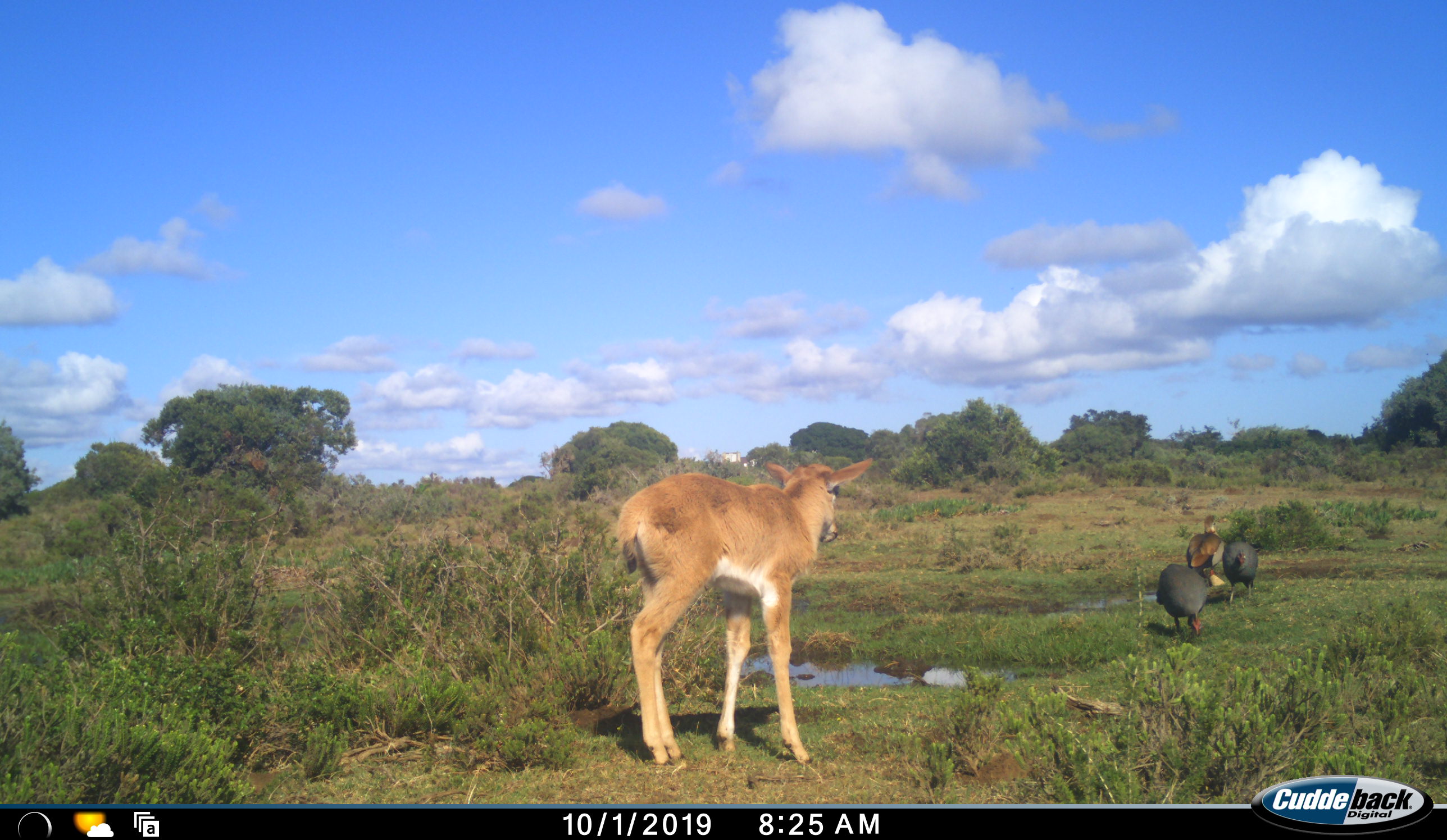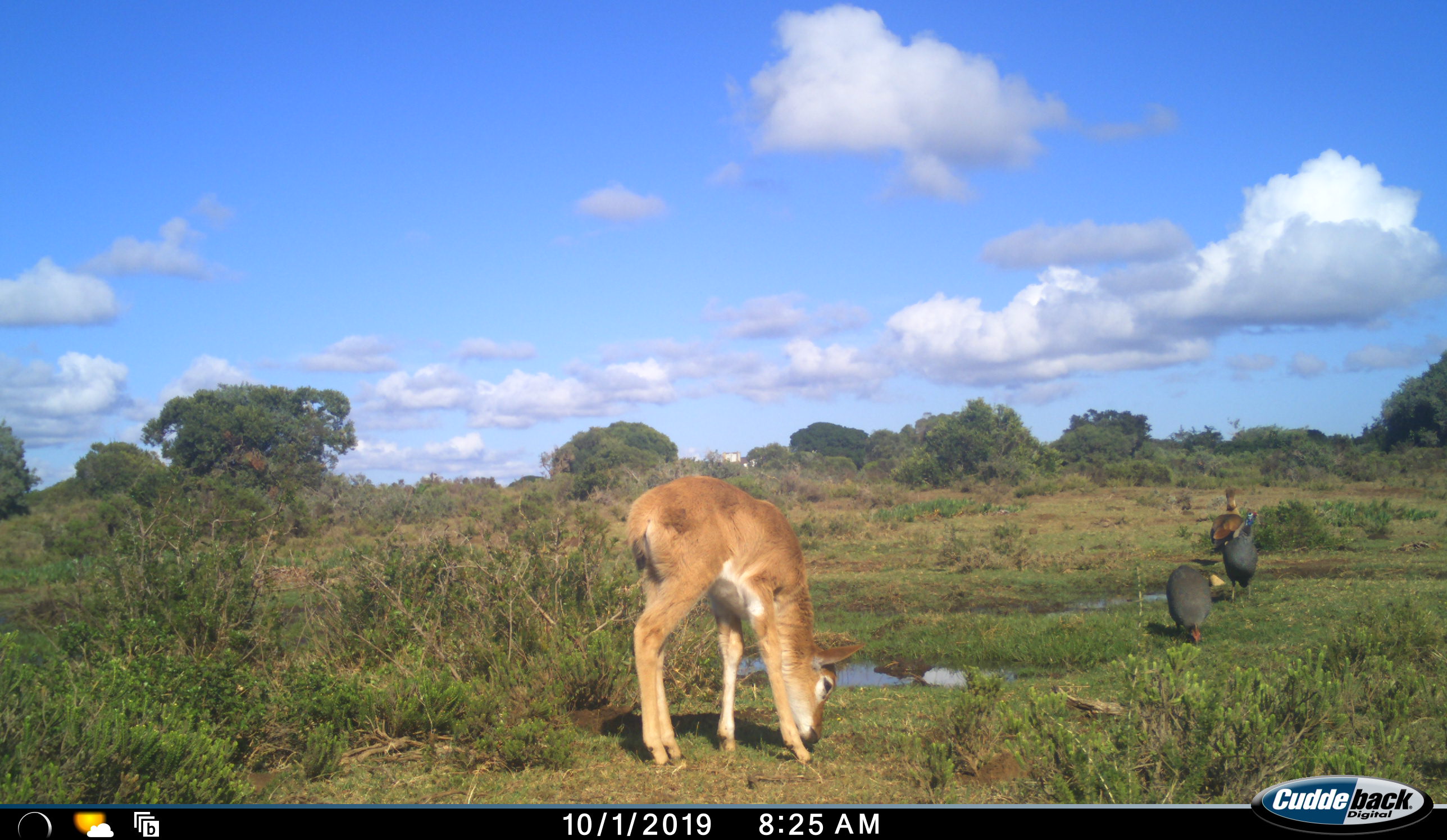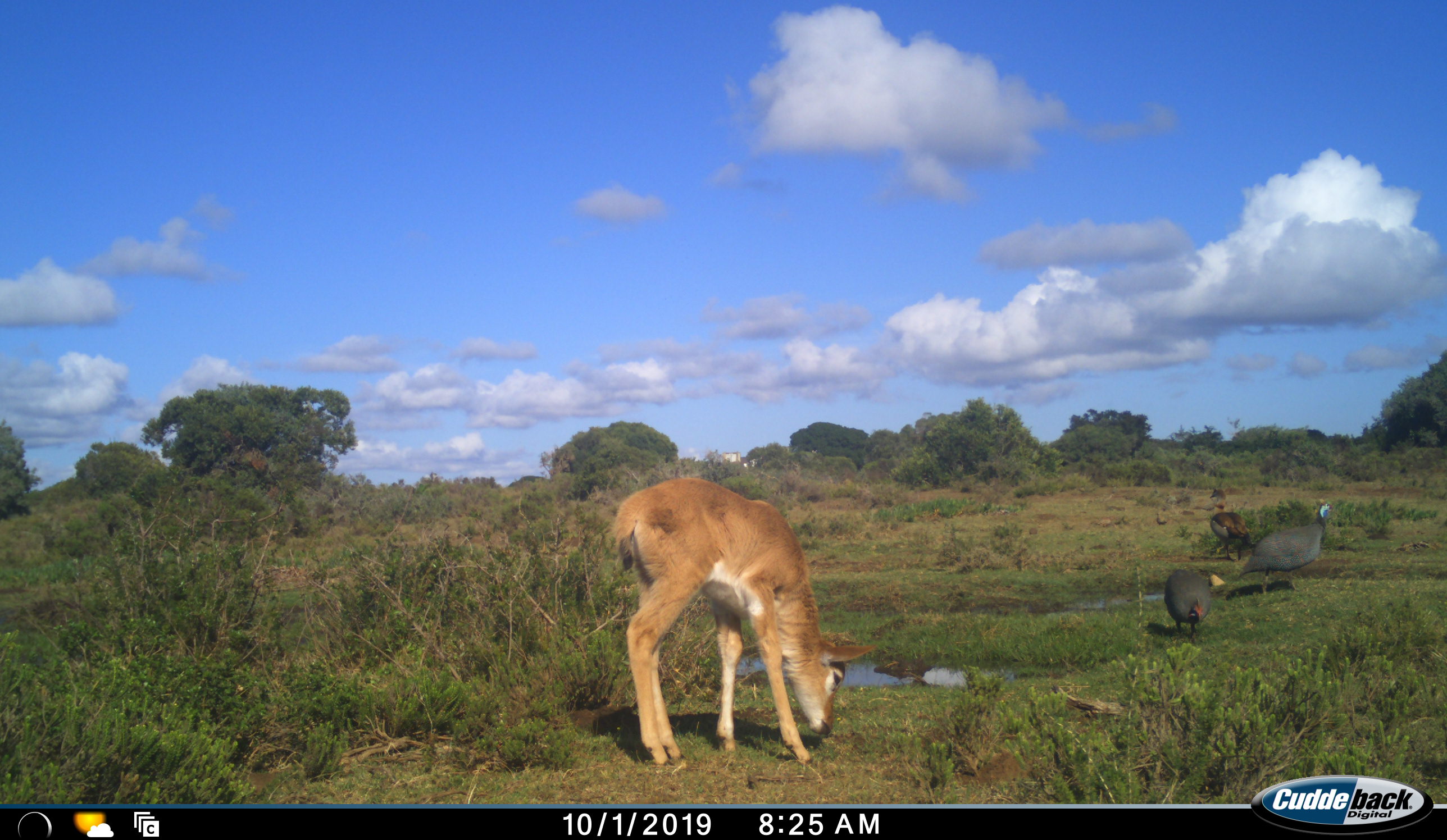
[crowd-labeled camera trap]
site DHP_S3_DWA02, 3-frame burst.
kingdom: Animalia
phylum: Chordata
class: Aves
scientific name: Aves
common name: bird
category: birdother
Birdother (bird) (Aves), count 3. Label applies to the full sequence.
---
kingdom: Animalia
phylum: Chordata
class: Mammalia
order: Artiodactyla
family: Bovidae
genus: Raphicerus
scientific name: Raphicerus campestris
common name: steenbok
Steenbok (Raphicerus campestris), count 1. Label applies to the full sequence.